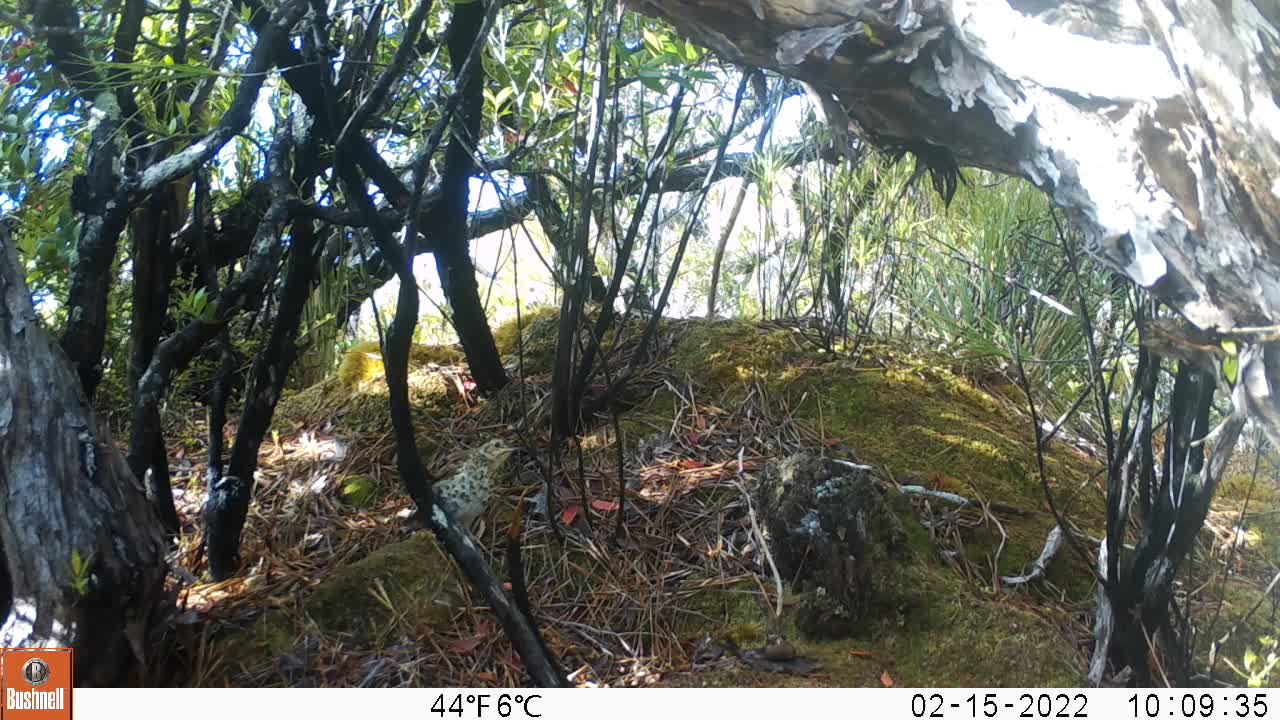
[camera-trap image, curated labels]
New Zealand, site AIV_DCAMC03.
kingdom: Animalia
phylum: Chordata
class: Aves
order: Passeriformes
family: Turdidae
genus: Turdus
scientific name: Turdus philomelos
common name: song thrush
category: thrush